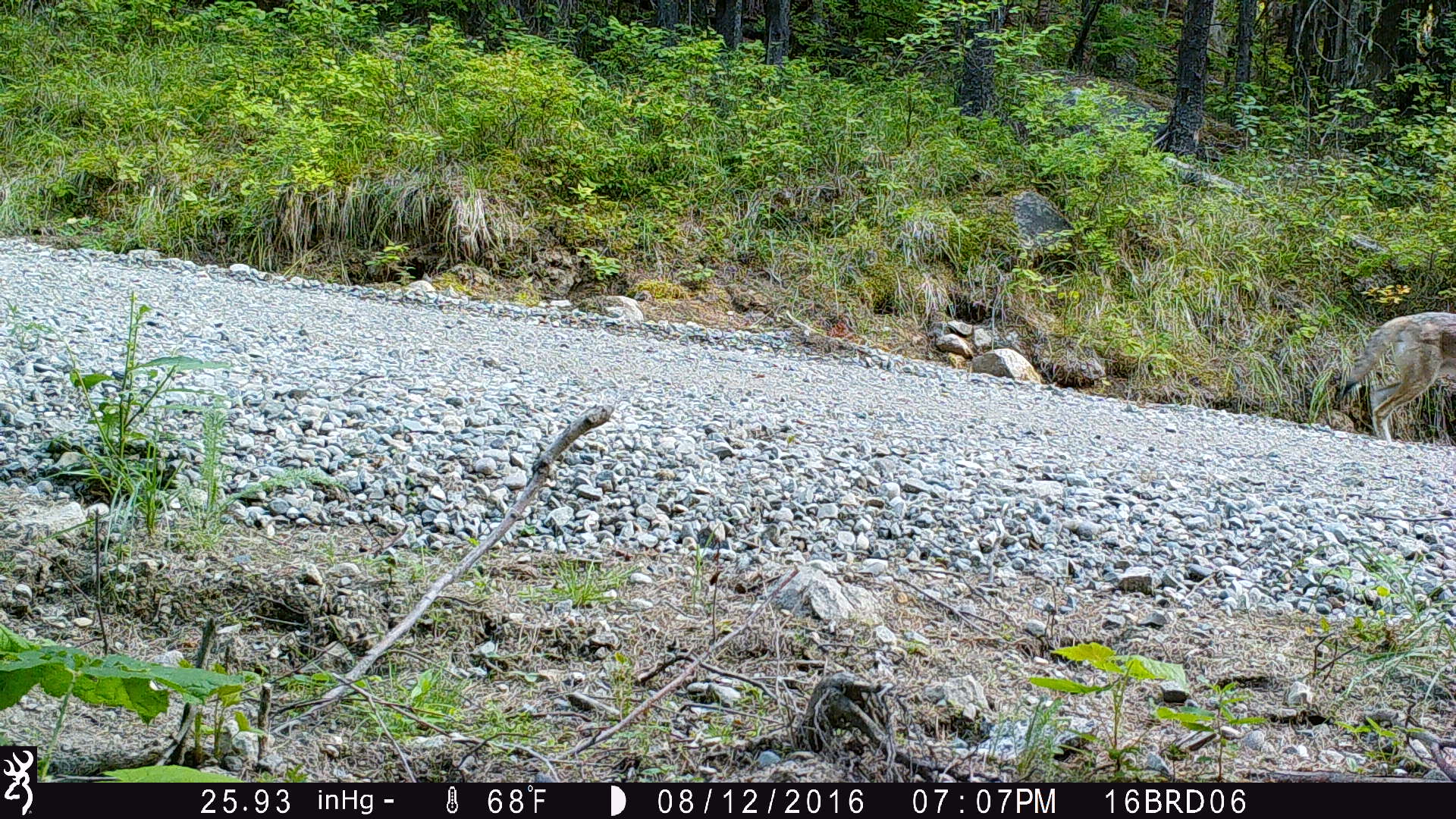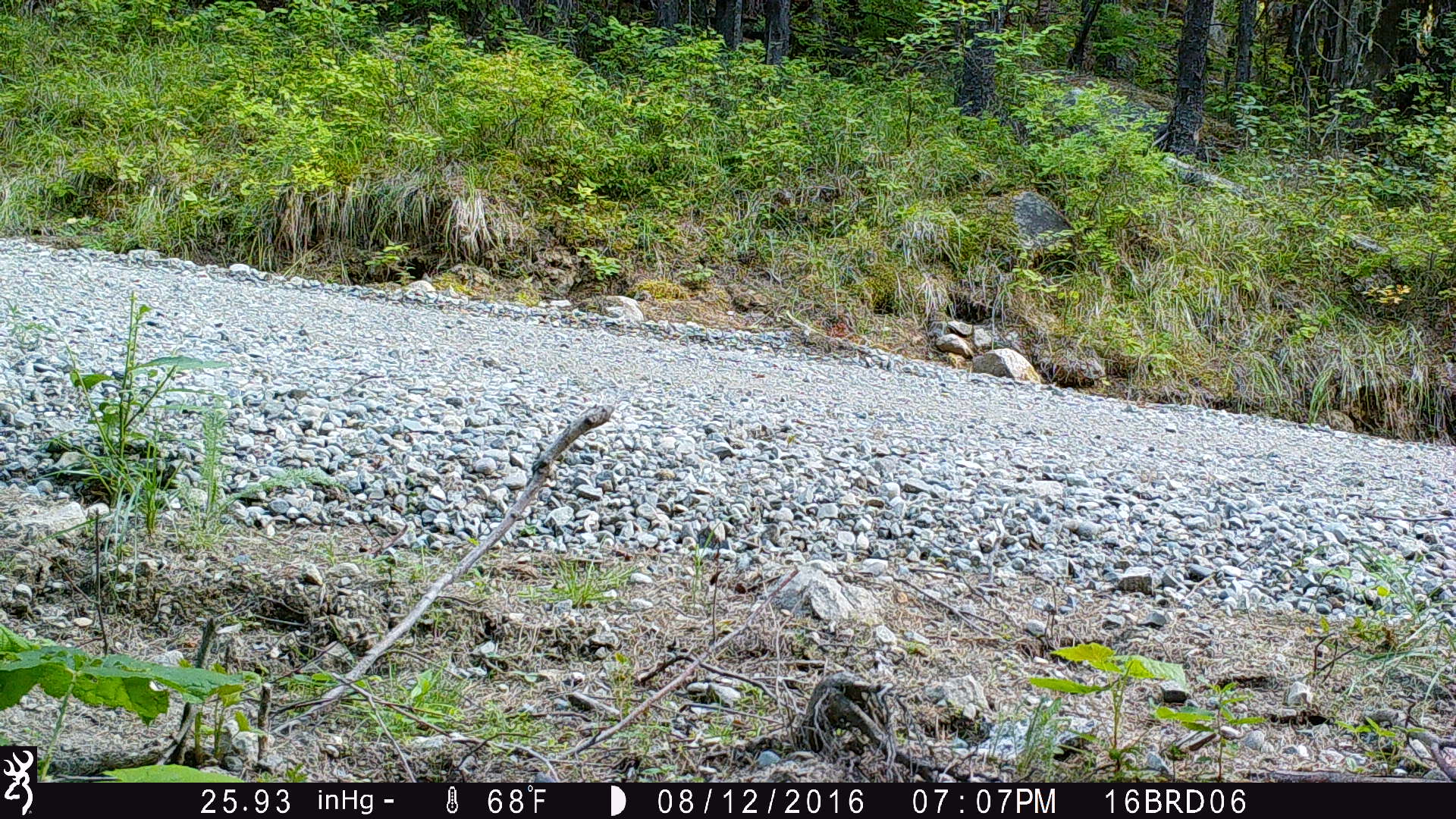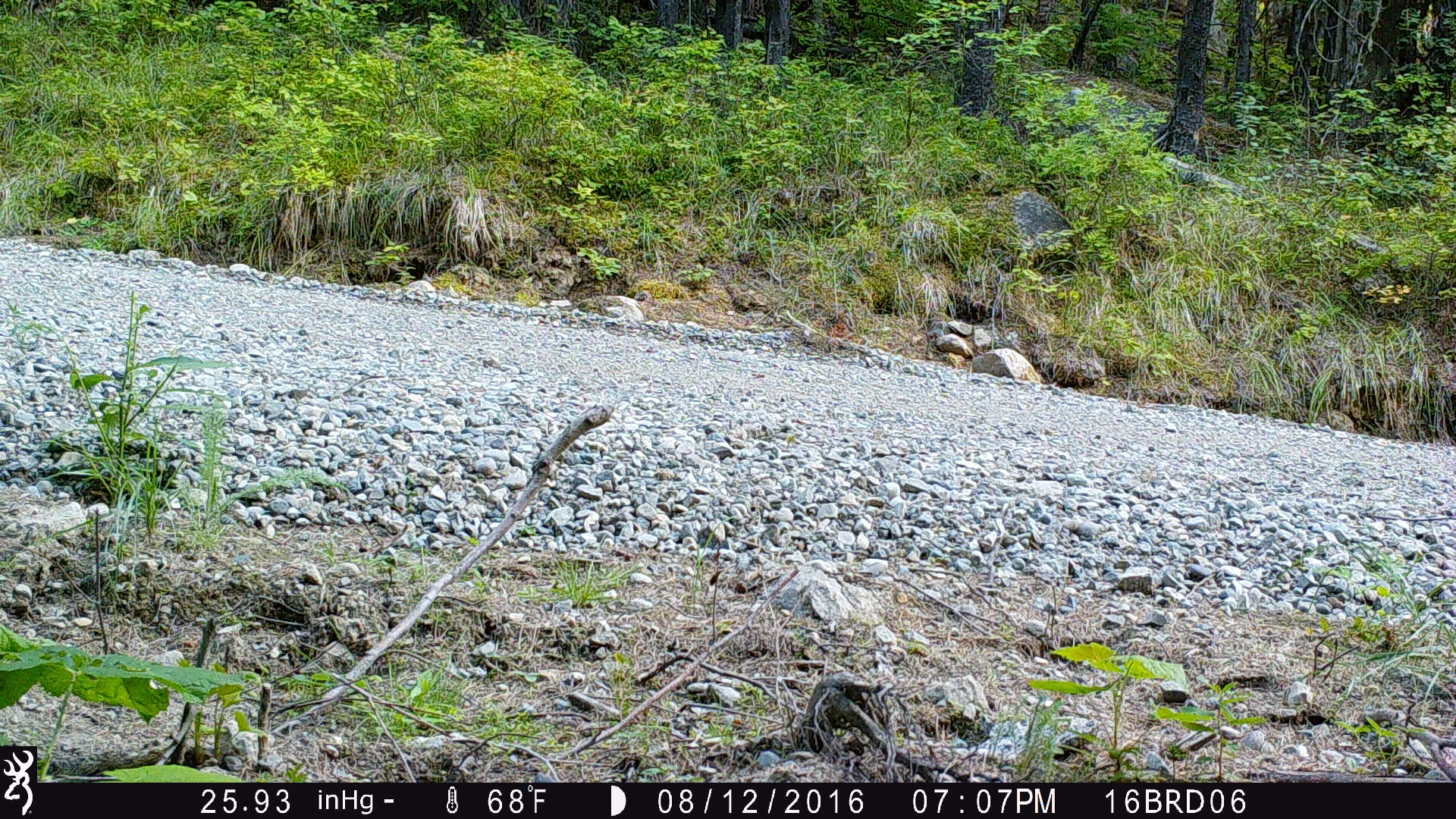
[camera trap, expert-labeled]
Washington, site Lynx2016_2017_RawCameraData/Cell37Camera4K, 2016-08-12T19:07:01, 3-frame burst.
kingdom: Animalia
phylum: Chordata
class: Mammalia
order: Carnivora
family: Canidae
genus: Canis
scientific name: Canis latrans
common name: coyote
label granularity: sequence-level